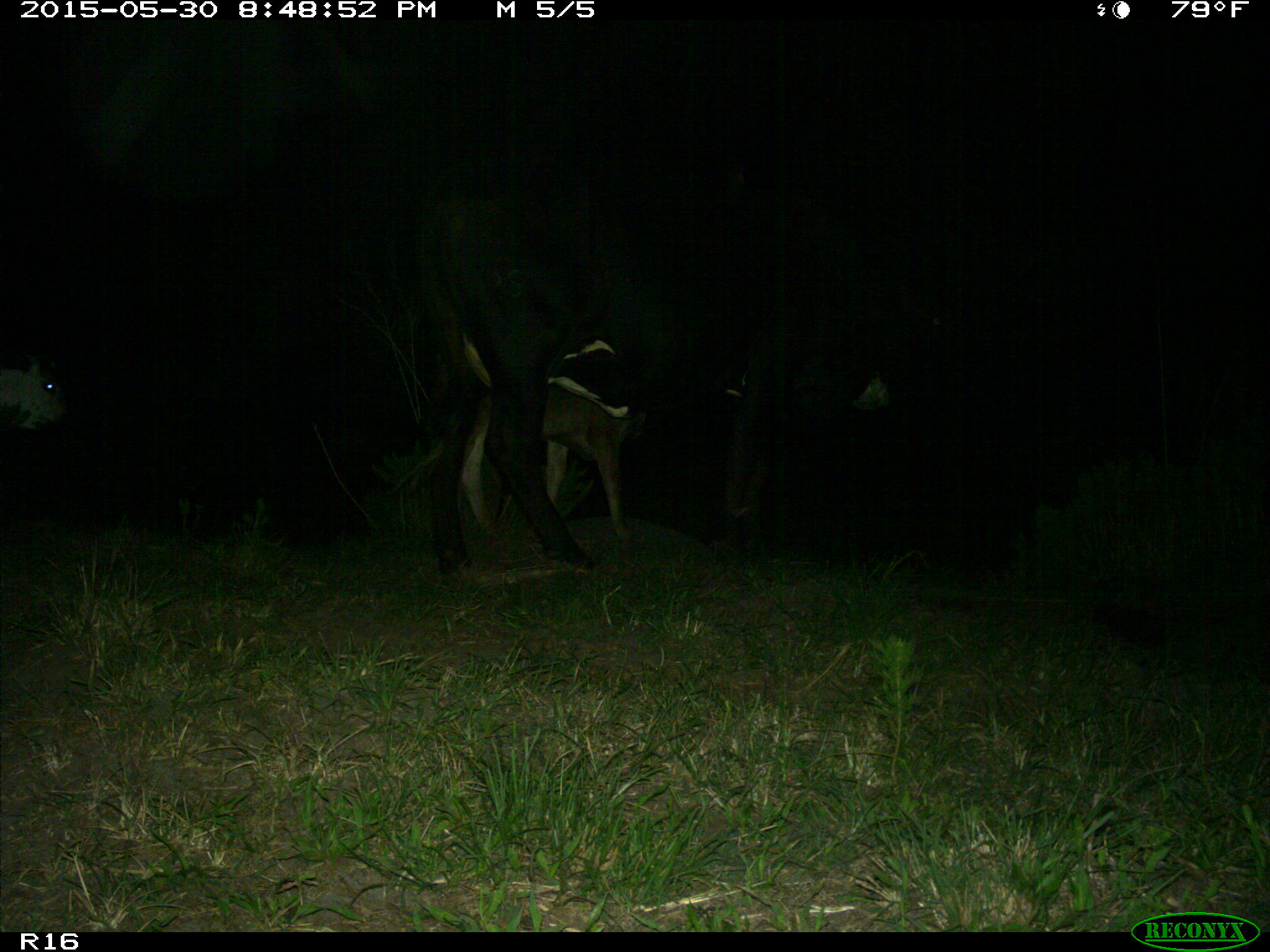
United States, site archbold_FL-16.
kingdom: Animalia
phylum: Chordata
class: Mammalia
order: Artiodactyla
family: Bovidae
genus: Bos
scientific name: Bos taurus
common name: domestic cow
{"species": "Bos taurus (domestic cow)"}